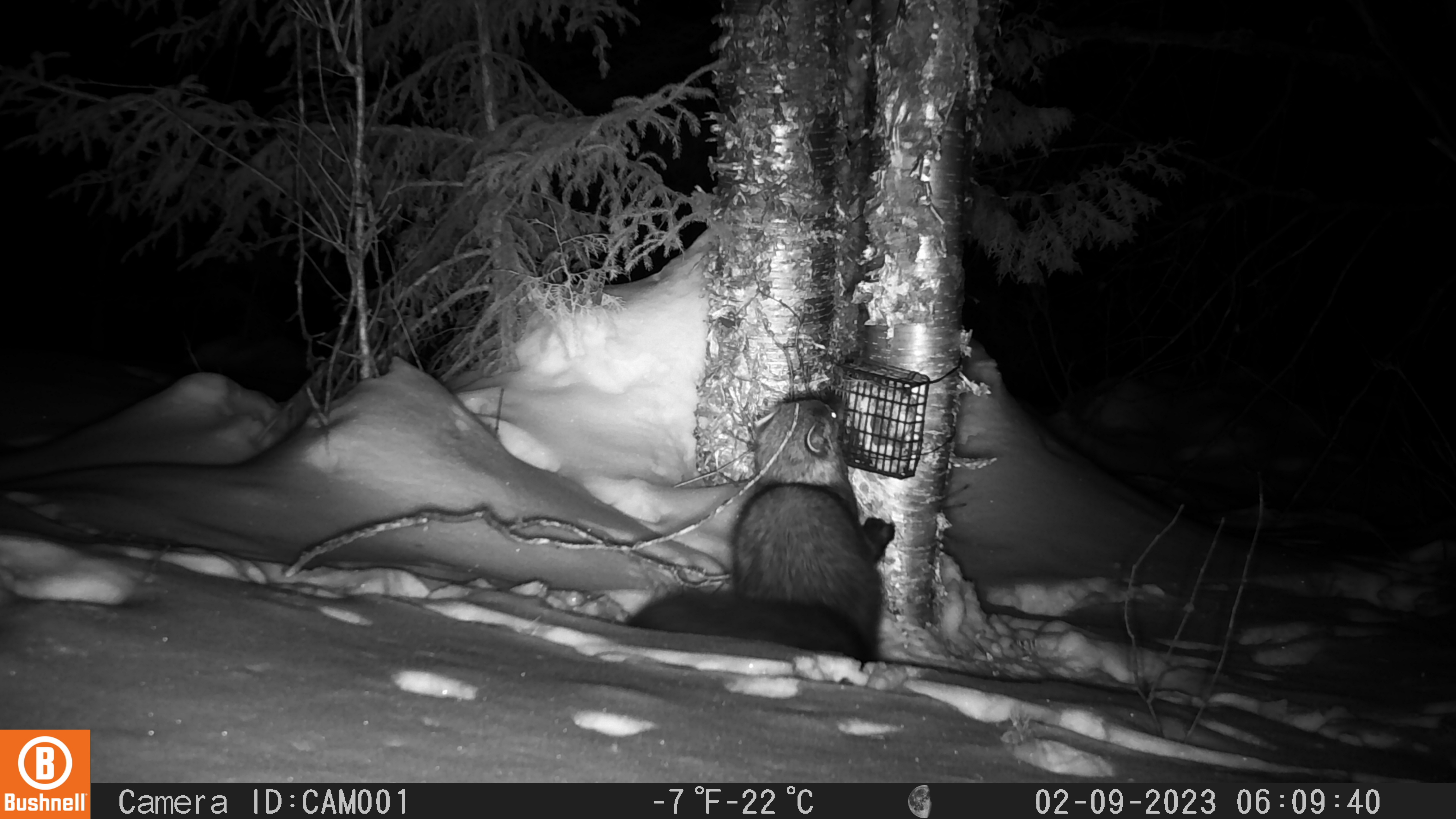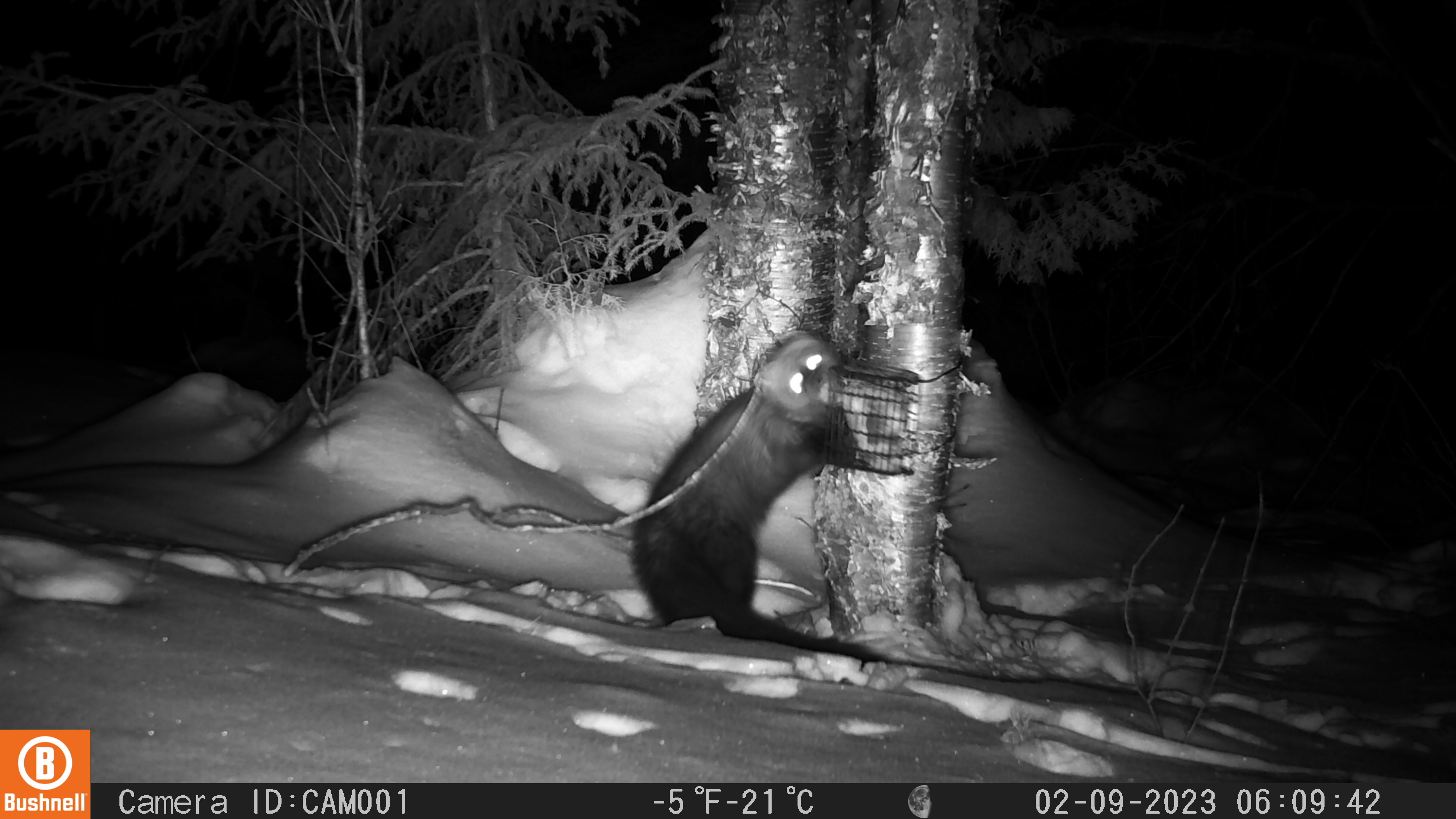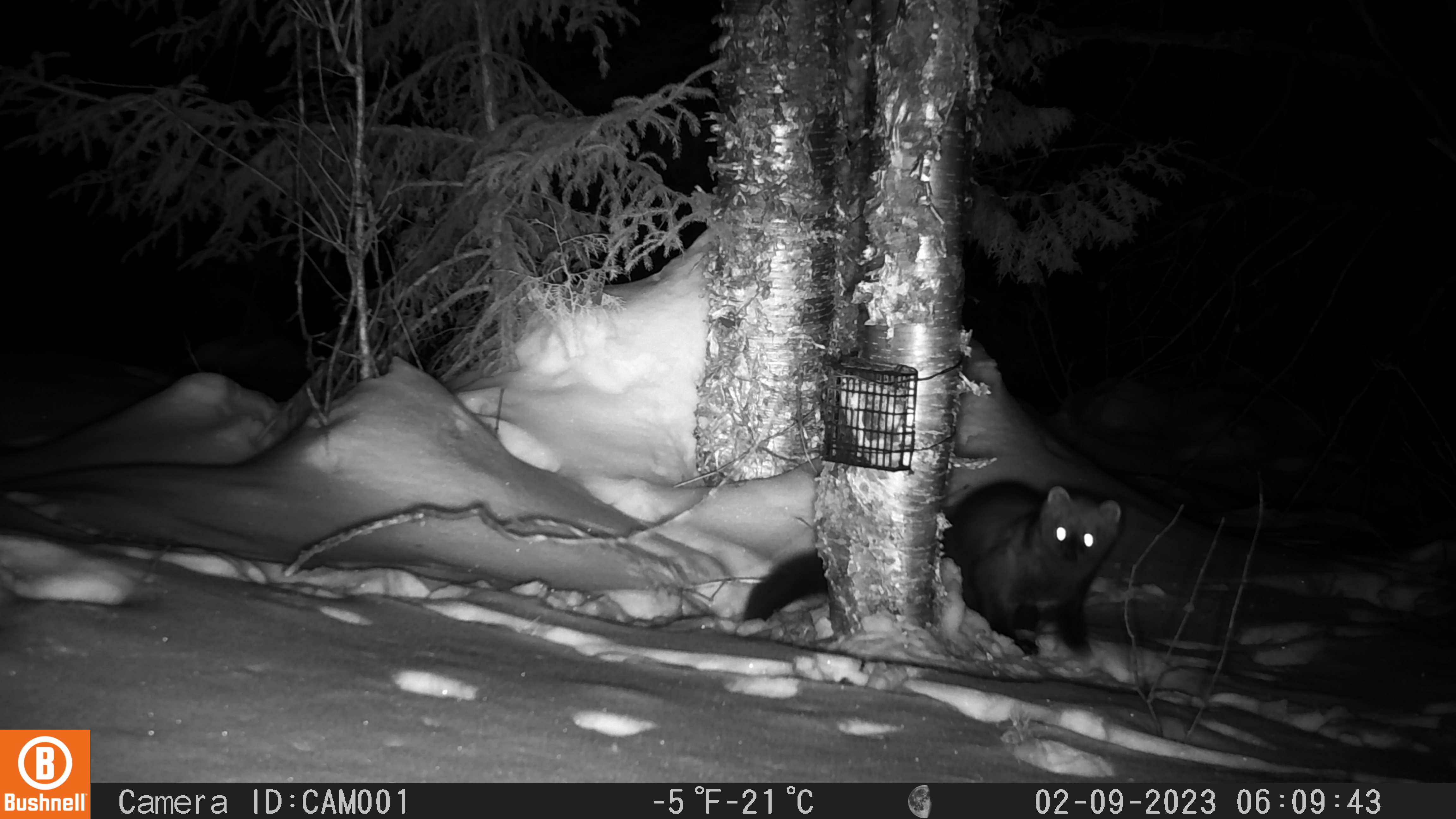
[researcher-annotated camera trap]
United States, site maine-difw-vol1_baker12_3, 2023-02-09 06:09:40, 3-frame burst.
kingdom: Animalia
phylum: Chordata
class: Mammalia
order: Carnivora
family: Mustelidae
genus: Pekania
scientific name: Pekania pennanti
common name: fisher